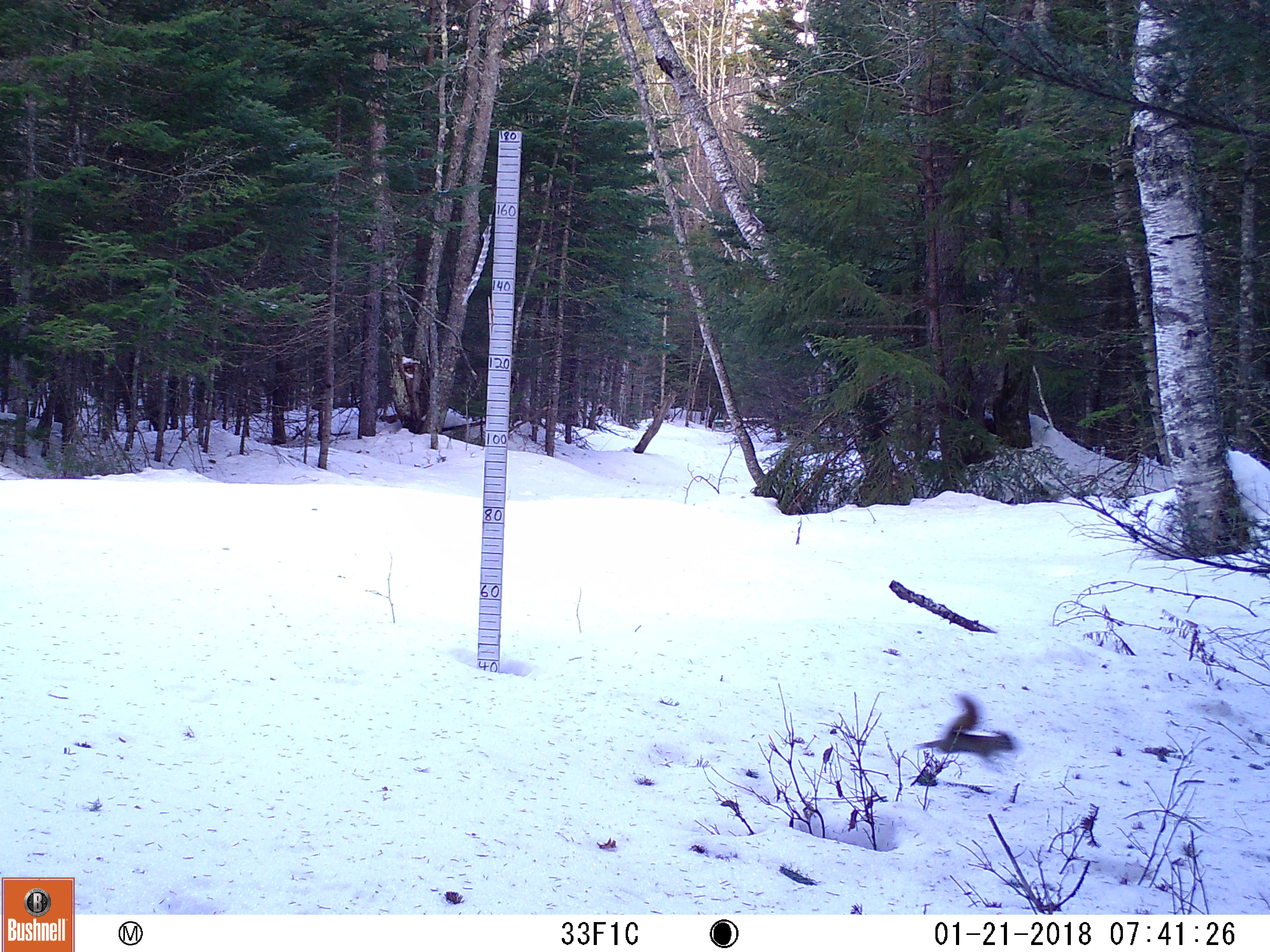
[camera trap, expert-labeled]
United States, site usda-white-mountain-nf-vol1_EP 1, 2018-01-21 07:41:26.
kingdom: Animalia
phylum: Chordata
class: Mammalia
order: Rodentia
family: Sciuridae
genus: Tamiasciurus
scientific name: Tamiasciurus hudsonicus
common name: red squirrel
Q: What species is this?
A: Red squirrel (Tamiasciurus hudsonicus).